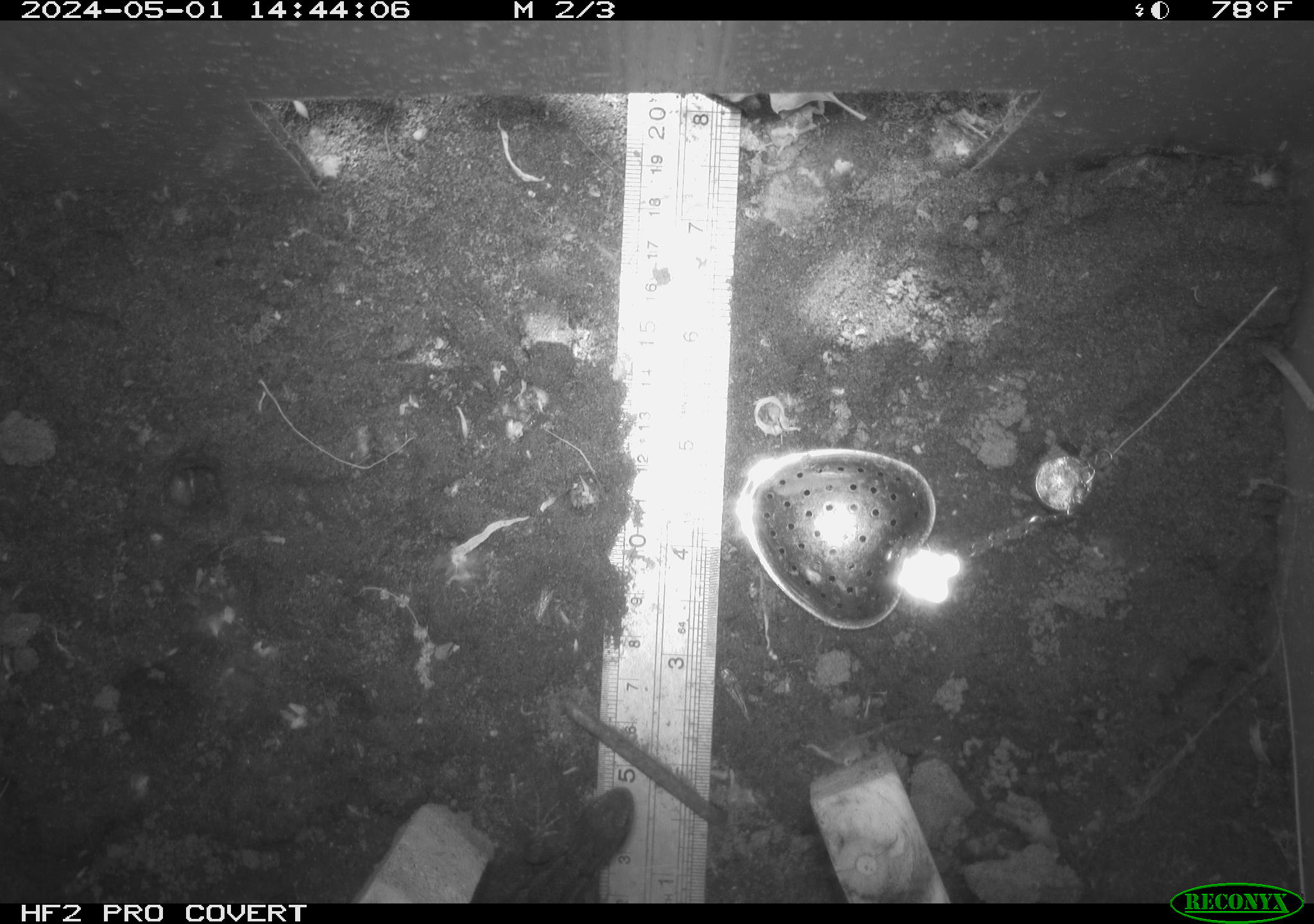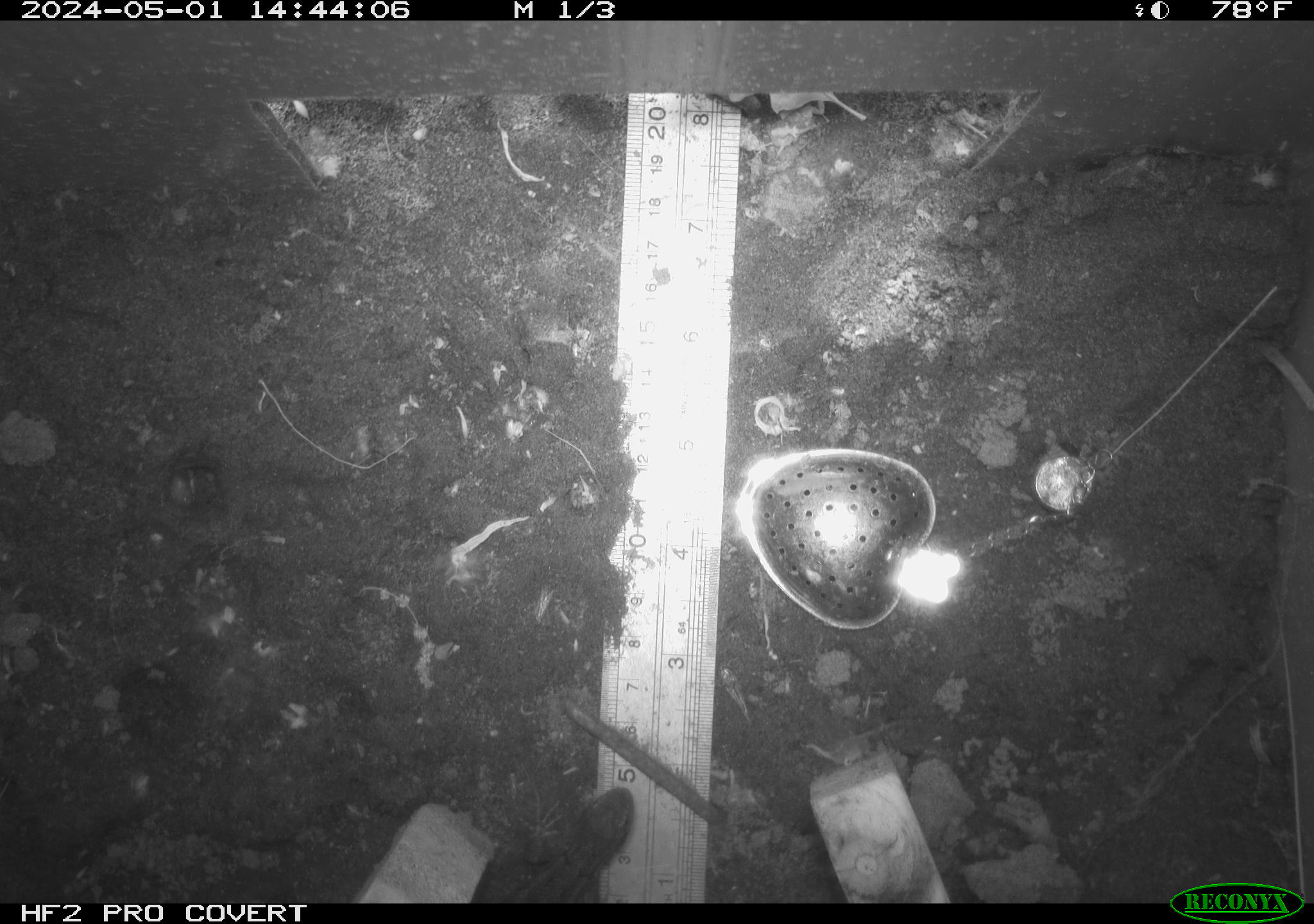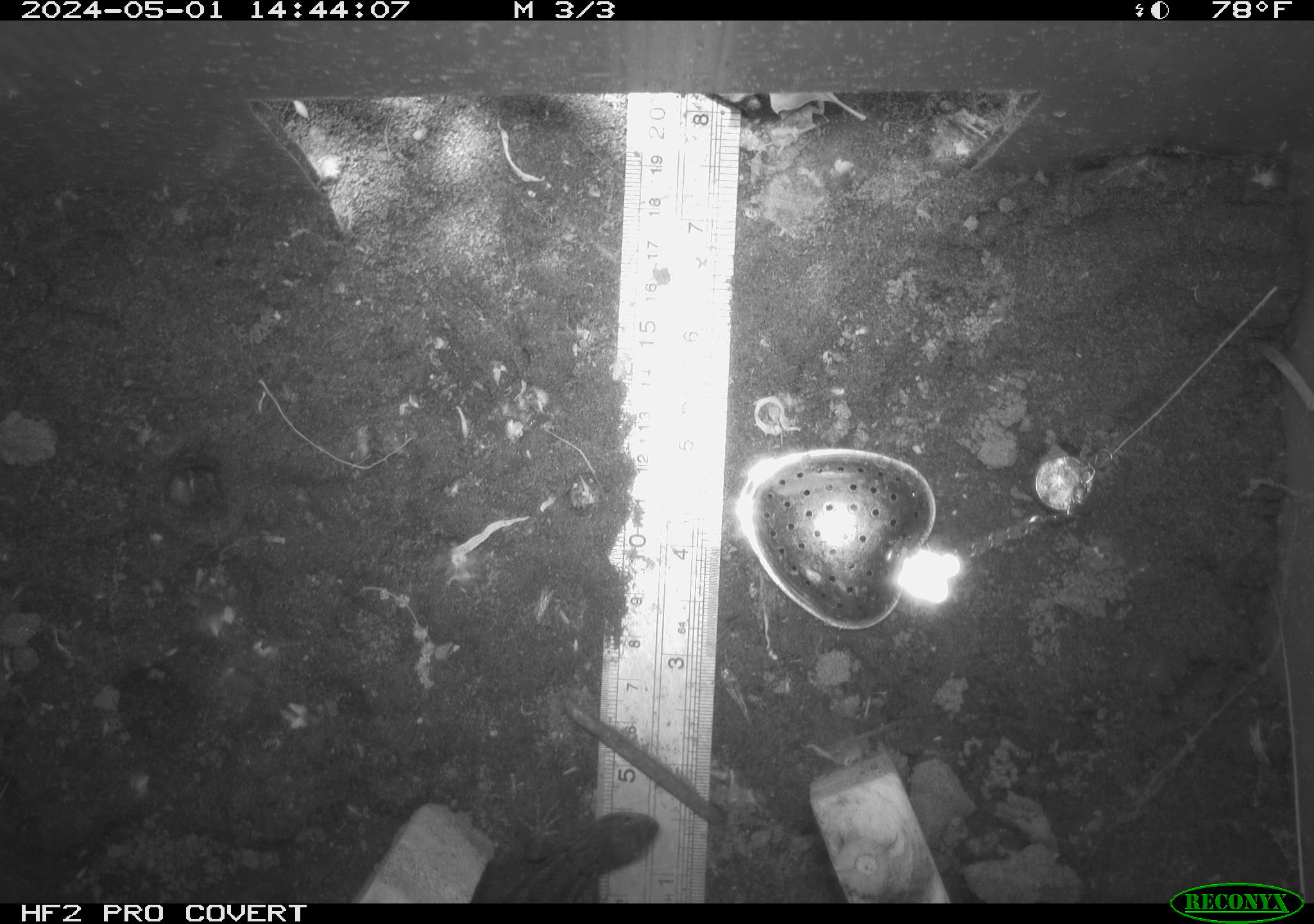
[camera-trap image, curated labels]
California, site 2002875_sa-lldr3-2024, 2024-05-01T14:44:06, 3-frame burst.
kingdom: Animalia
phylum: Chordata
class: Reptilia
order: Squamata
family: Phrynosomatidae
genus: Sceloporus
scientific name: Sceloporus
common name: spiny lizards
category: sceloporus species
Sceloporus species (spiny lizards) (Sceloporus).